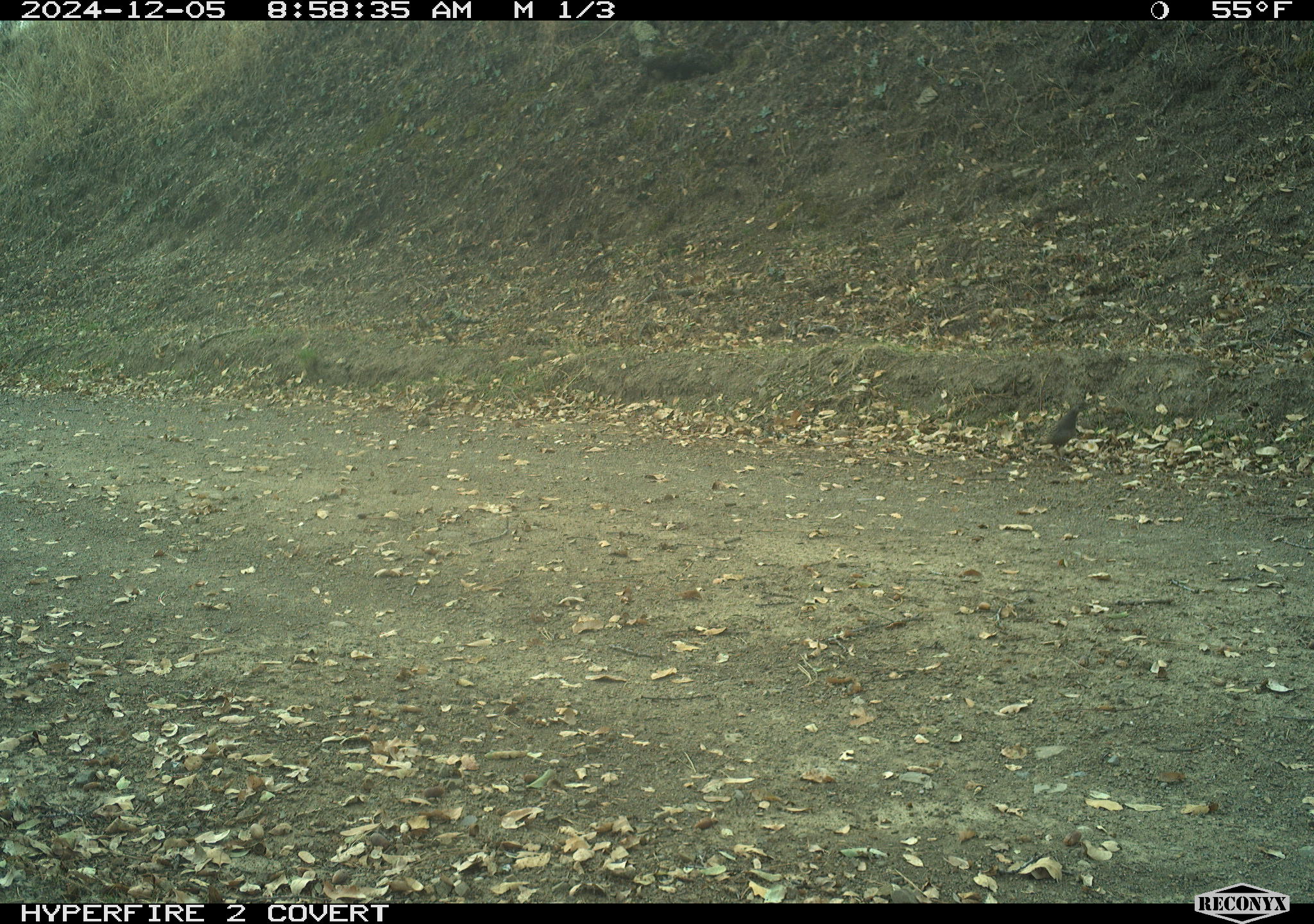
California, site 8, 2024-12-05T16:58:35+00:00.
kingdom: Animalia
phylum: Chordata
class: Aves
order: Galliformes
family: Odontophoridae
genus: Callipepla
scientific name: Callipepla californica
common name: california quail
California quail (Callipepla californica).